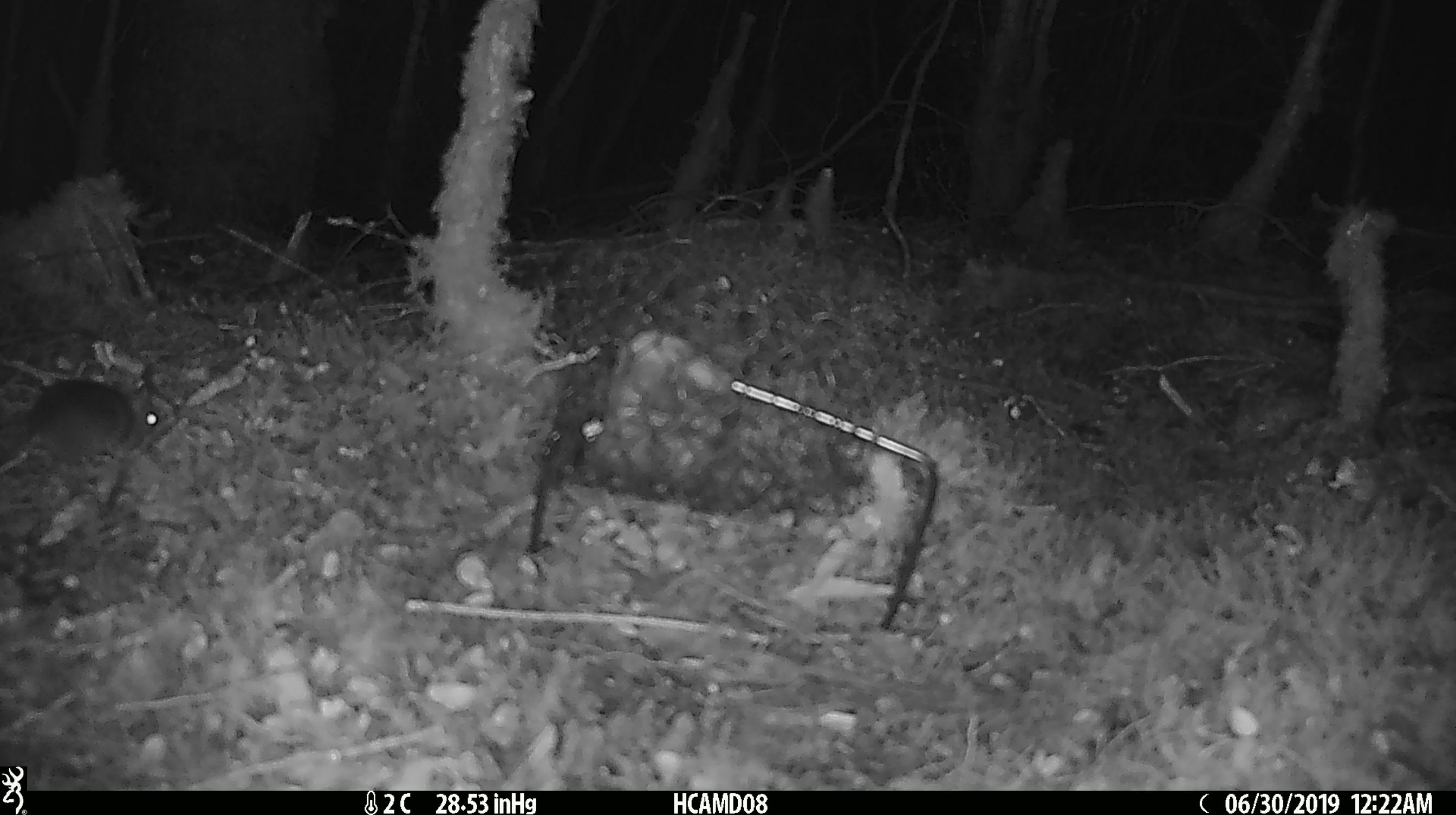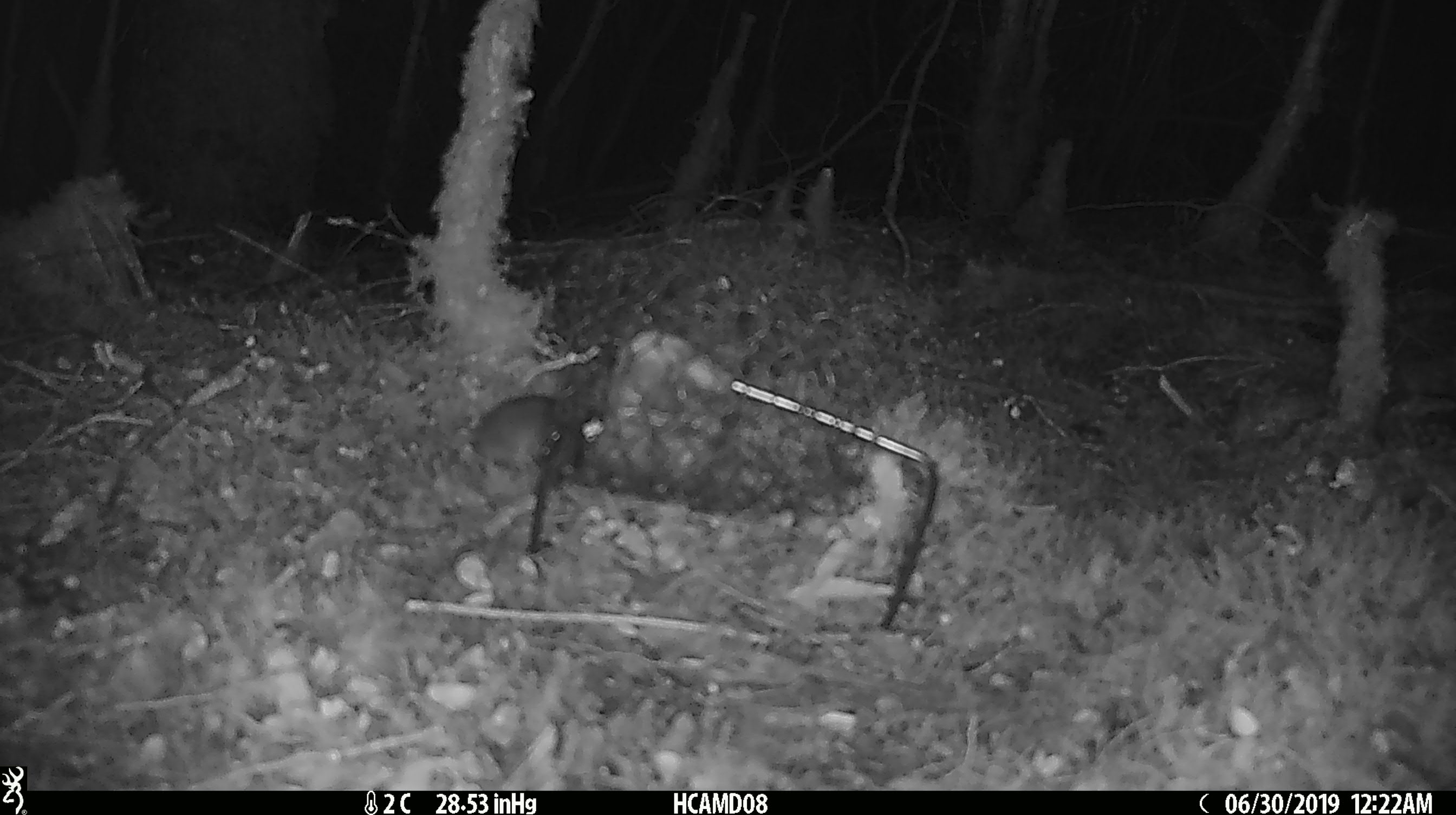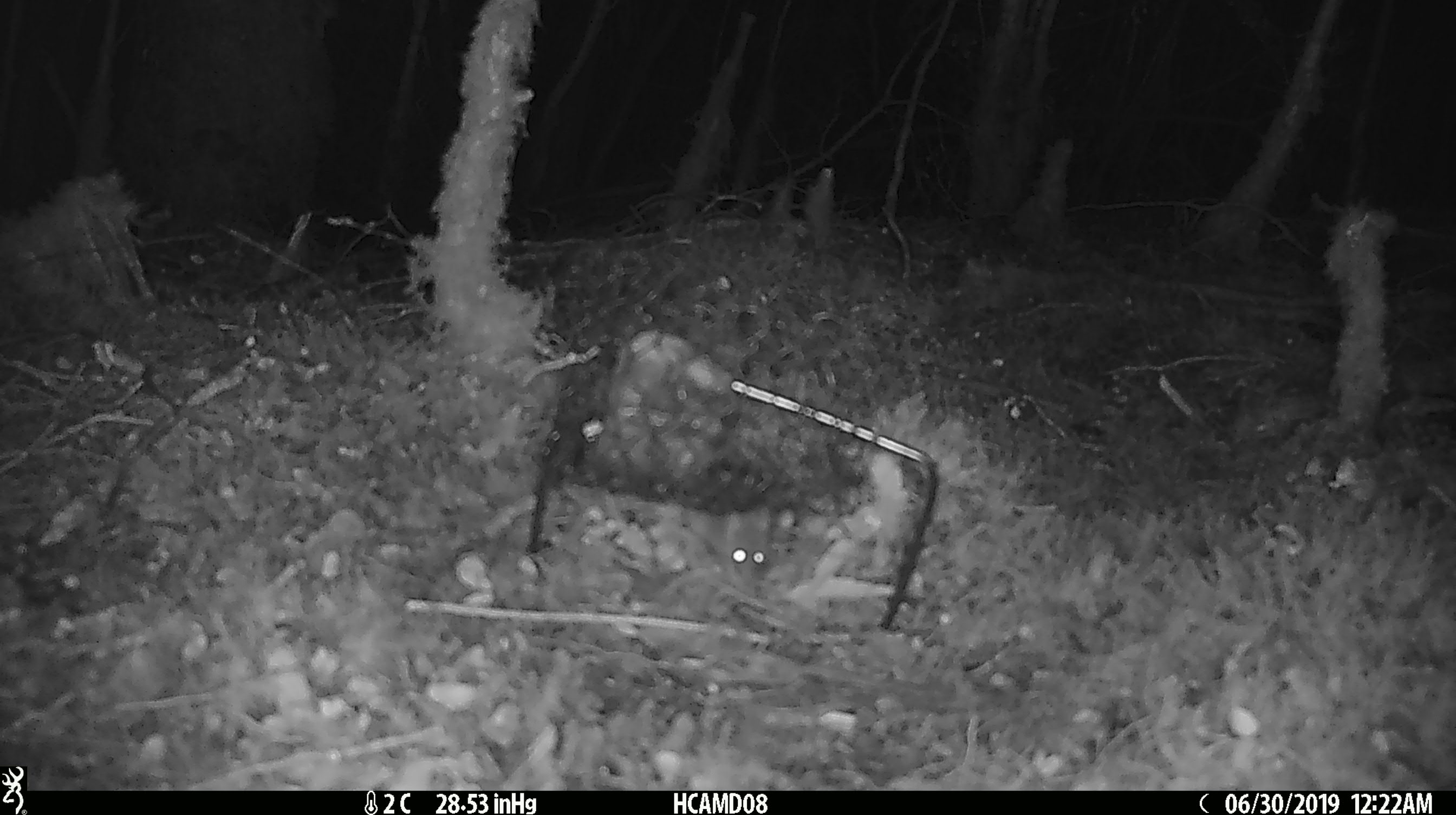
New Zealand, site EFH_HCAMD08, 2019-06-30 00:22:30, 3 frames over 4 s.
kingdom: Animalia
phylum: Chordata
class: Mammalia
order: Rodentia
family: Muridae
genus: Mus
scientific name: Mus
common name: mouse